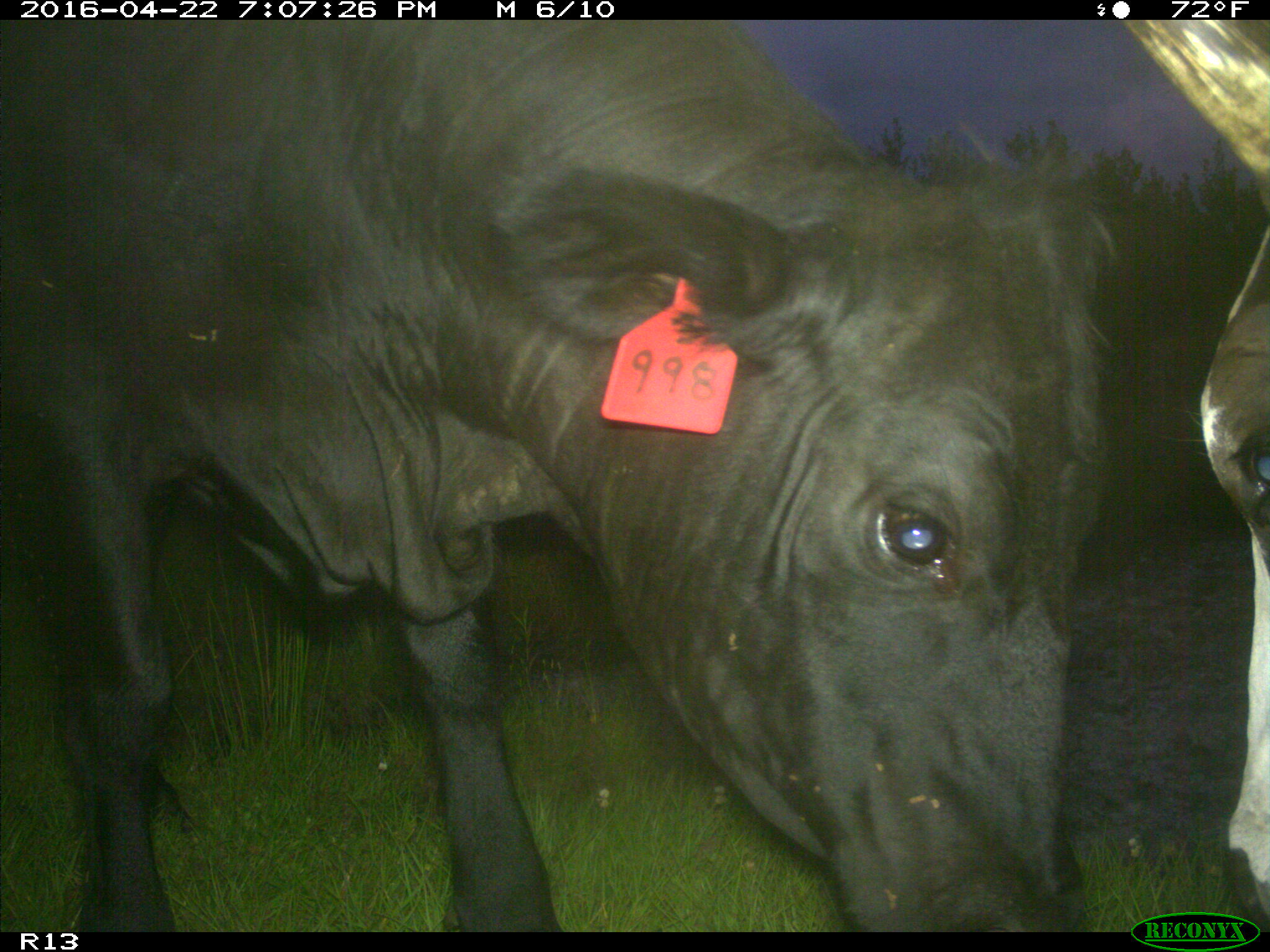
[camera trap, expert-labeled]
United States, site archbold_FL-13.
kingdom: Animalia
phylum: Chordata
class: Mammalia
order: Artiodactyla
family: Bovidae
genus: Bos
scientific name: Bos taurus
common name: domestic cow